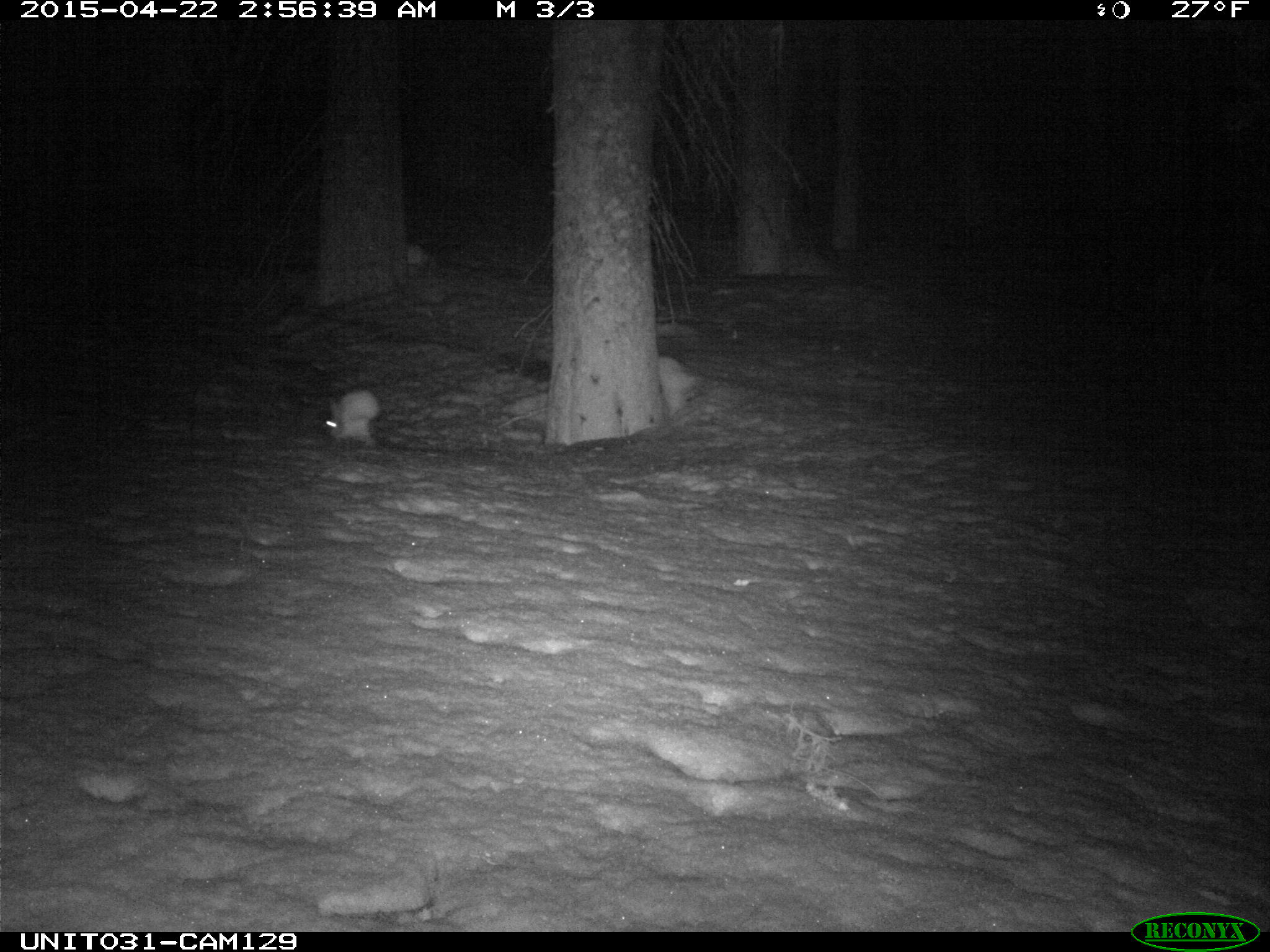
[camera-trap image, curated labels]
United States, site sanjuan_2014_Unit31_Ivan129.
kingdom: Animalia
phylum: Chordata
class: Mammalia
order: Lagomorpha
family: Leporidae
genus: Lepus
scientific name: Lepus americanus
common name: snowshoe hare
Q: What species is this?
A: Lepus americanus (snowshoe hare).